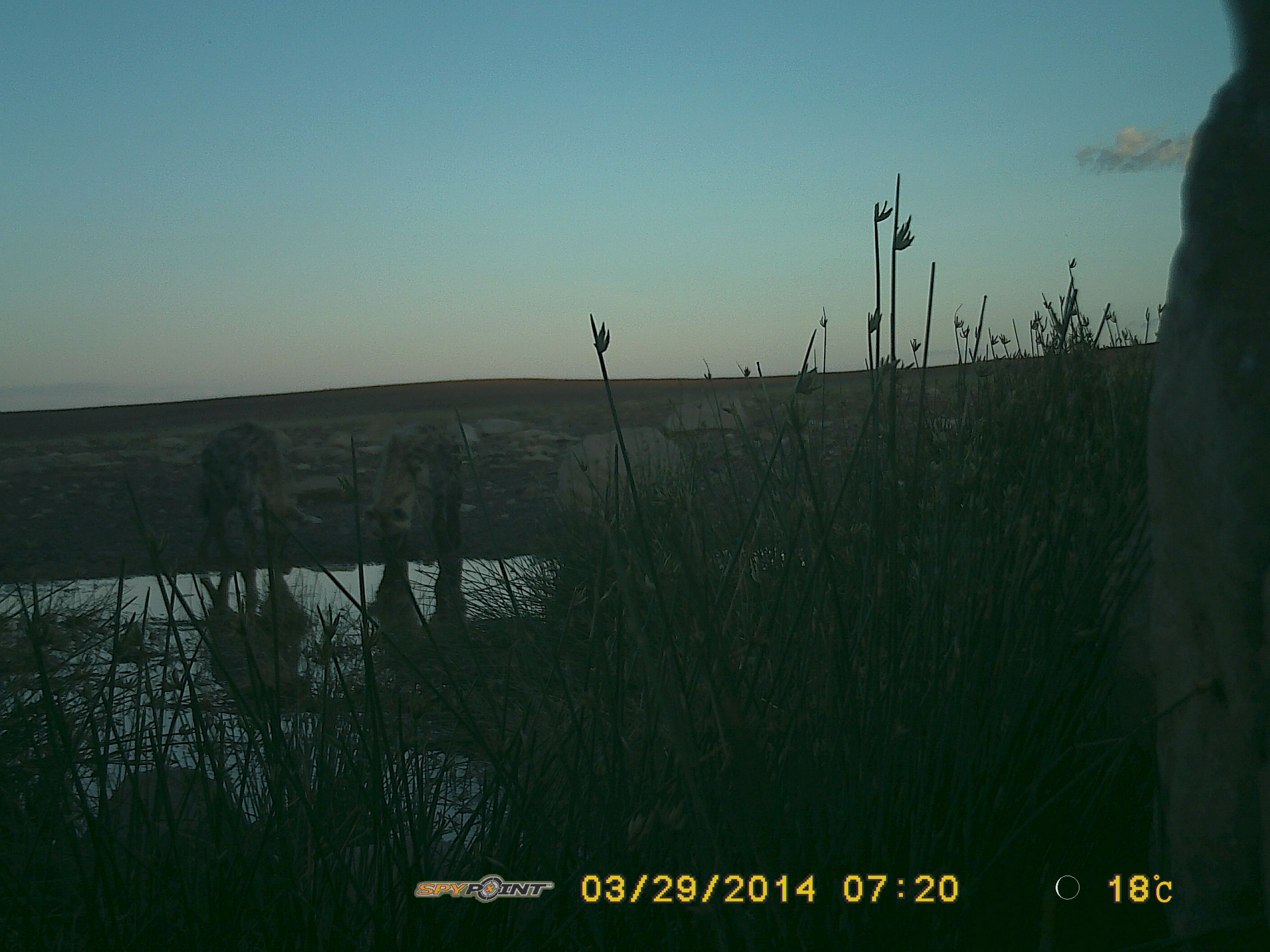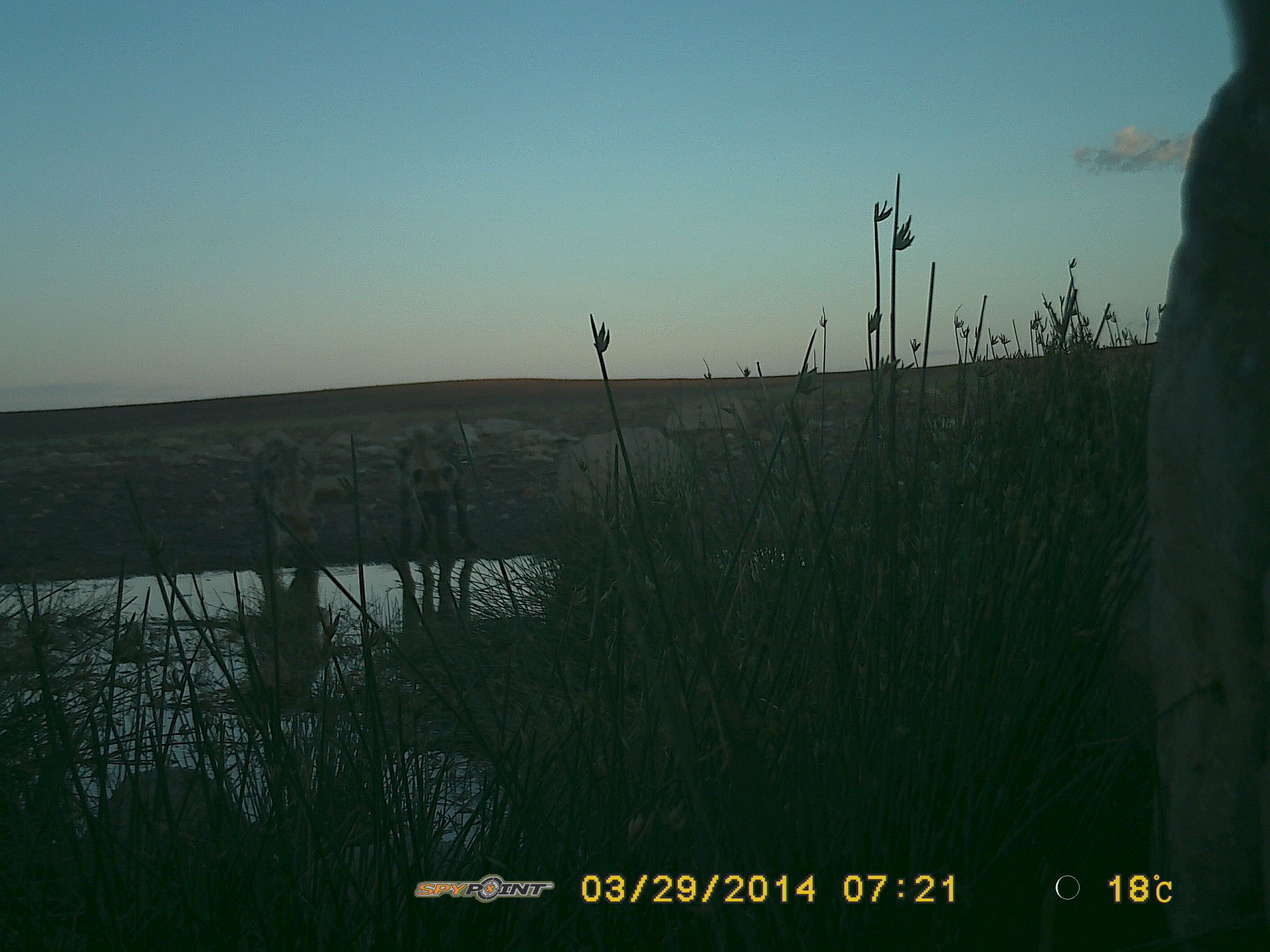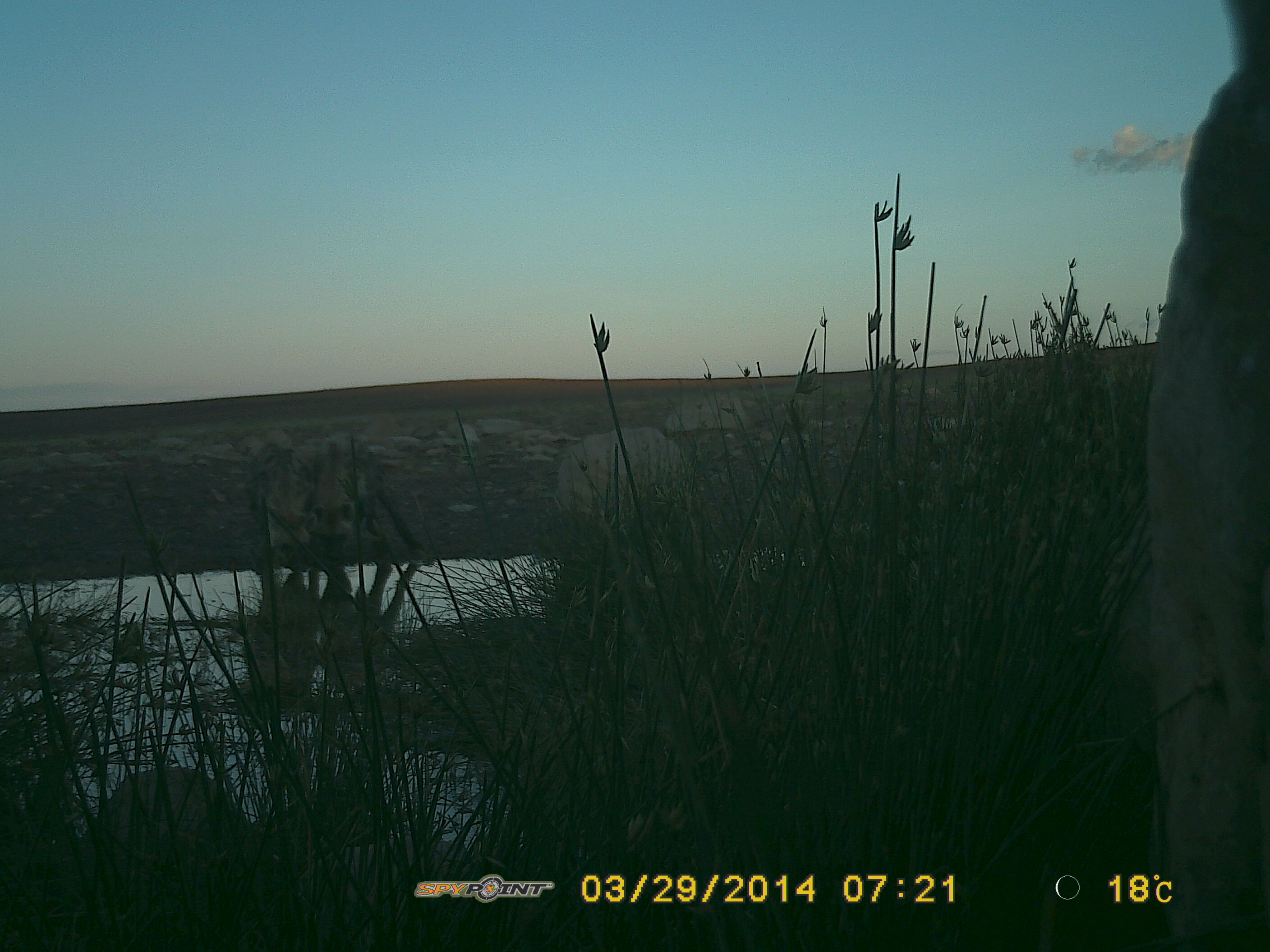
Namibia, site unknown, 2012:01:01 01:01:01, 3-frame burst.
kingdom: Animalia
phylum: Chordata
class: Mammalia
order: Carnivora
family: Hyaenidae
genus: Crocuta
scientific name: Crocuta crocuta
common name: spotted hyena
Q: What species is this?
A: Crocuta crocuta (spotted hyena).